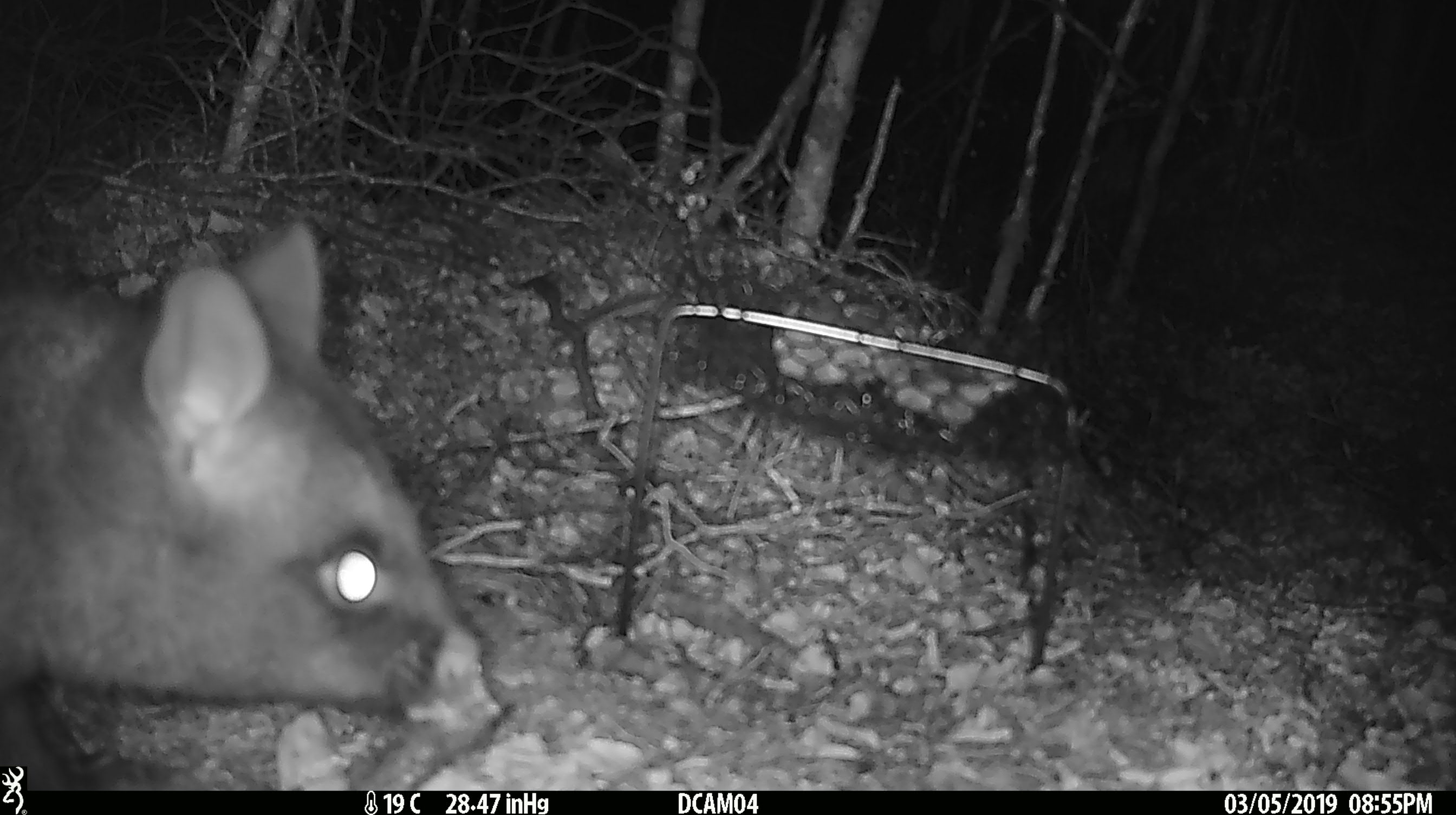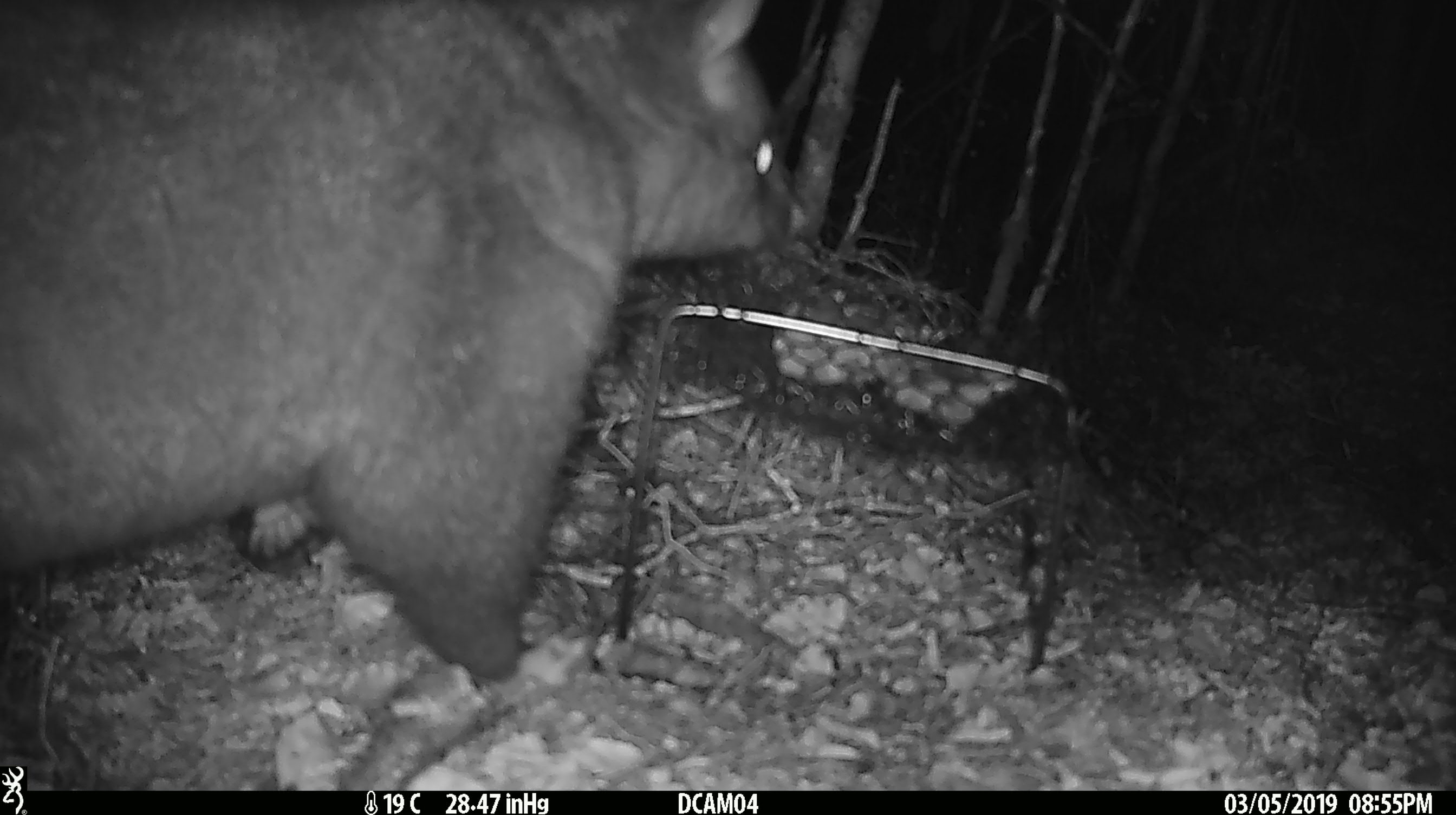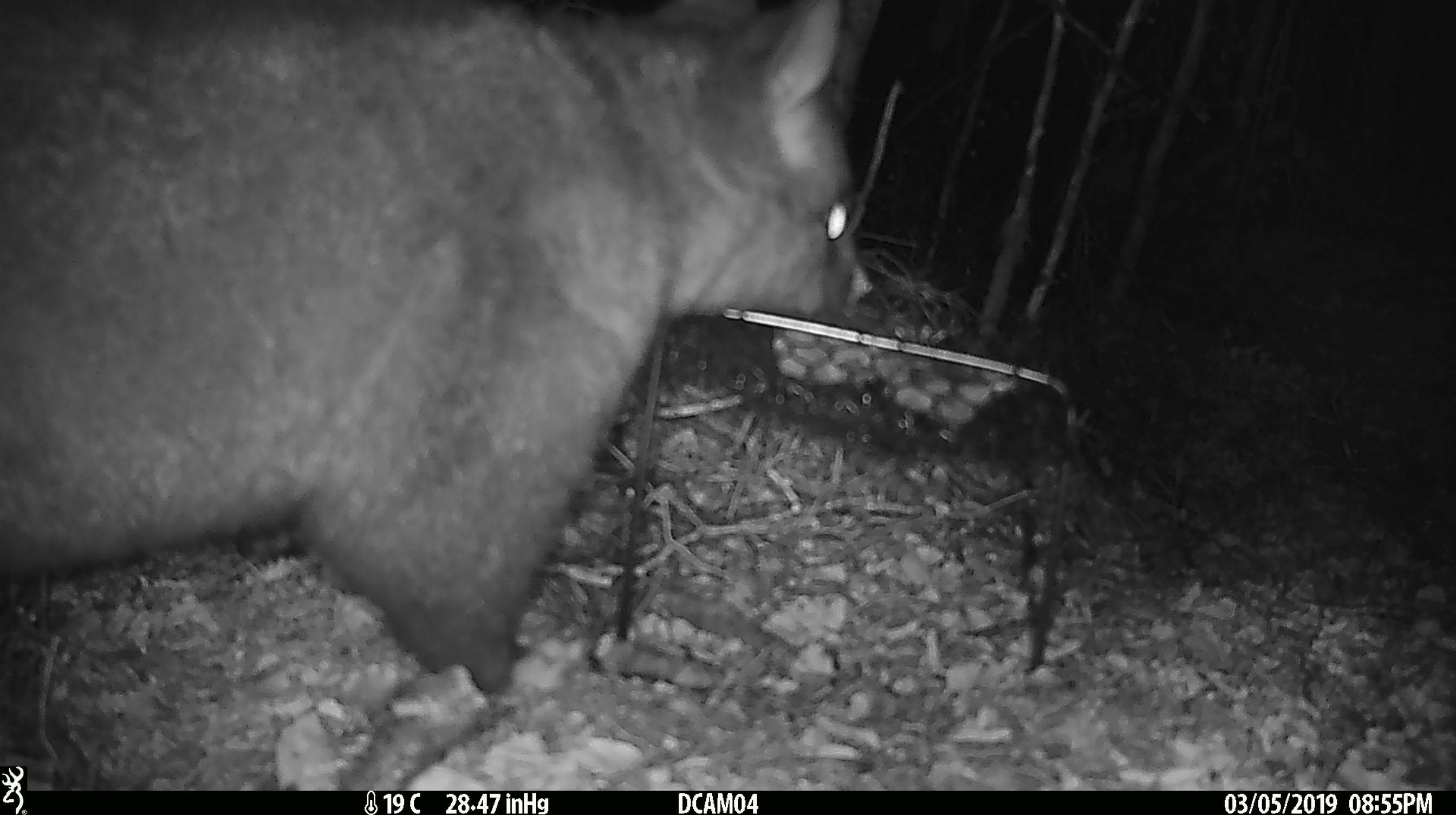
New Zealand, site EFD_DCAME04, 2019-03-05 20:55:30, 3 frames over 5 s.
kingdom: Animalia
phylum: Chordata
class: Mammalia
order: Diprotodontia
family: Phalangeridae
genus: Trichosurus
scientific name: Trichosurus vulpecula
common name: common brushtail possum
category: possum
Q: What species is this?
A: Possum (common brushtail possum) (Trichosurus vulpecula).